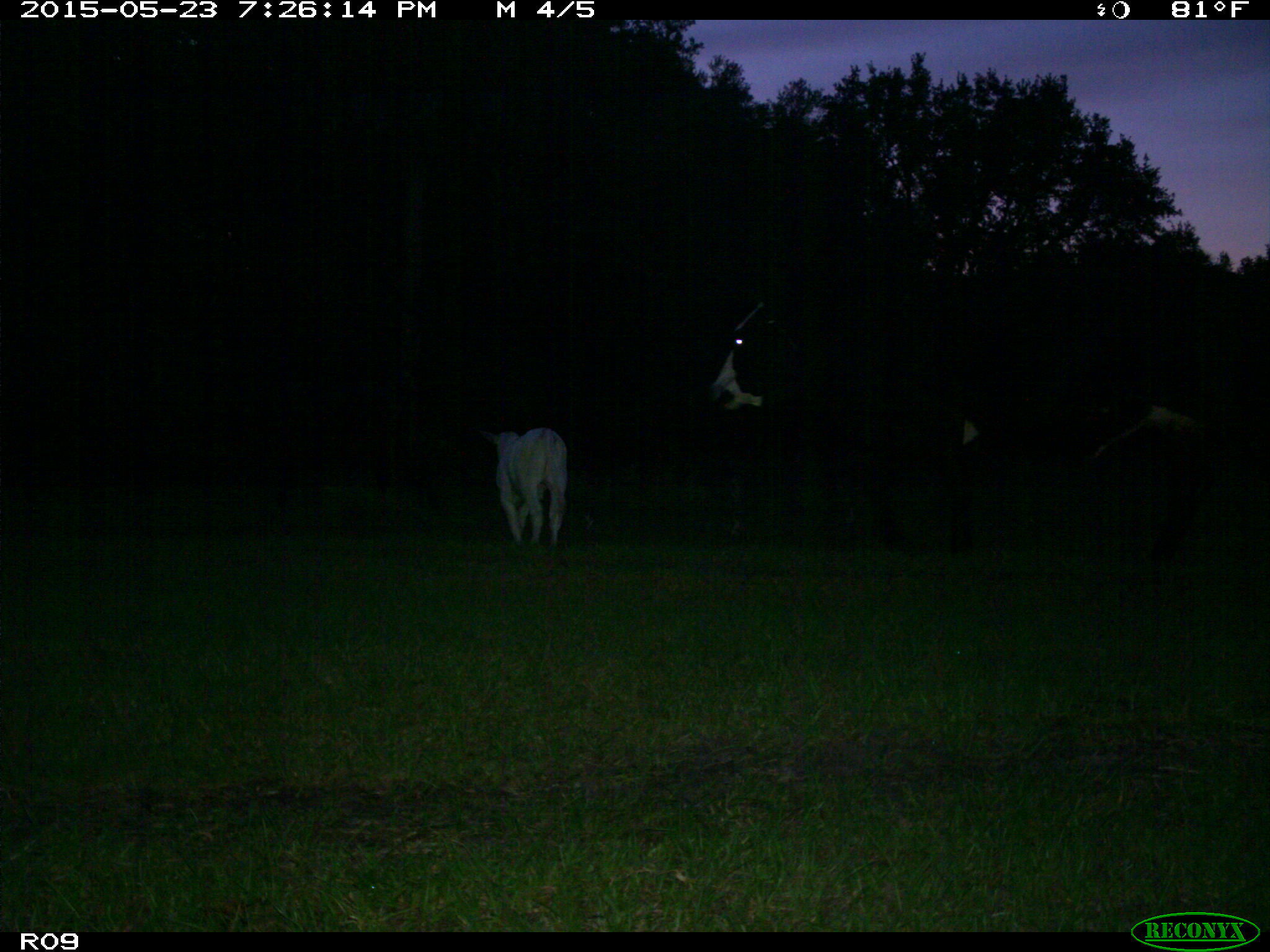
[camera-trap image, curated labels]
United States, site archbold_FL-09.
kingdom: Animalia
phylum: Chordata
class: Mammalia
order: Artiodactyla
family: Bovidae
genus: Bos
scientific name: Bos taurus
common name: domestic cow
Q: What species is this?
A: Bos taurus (domestic cow).